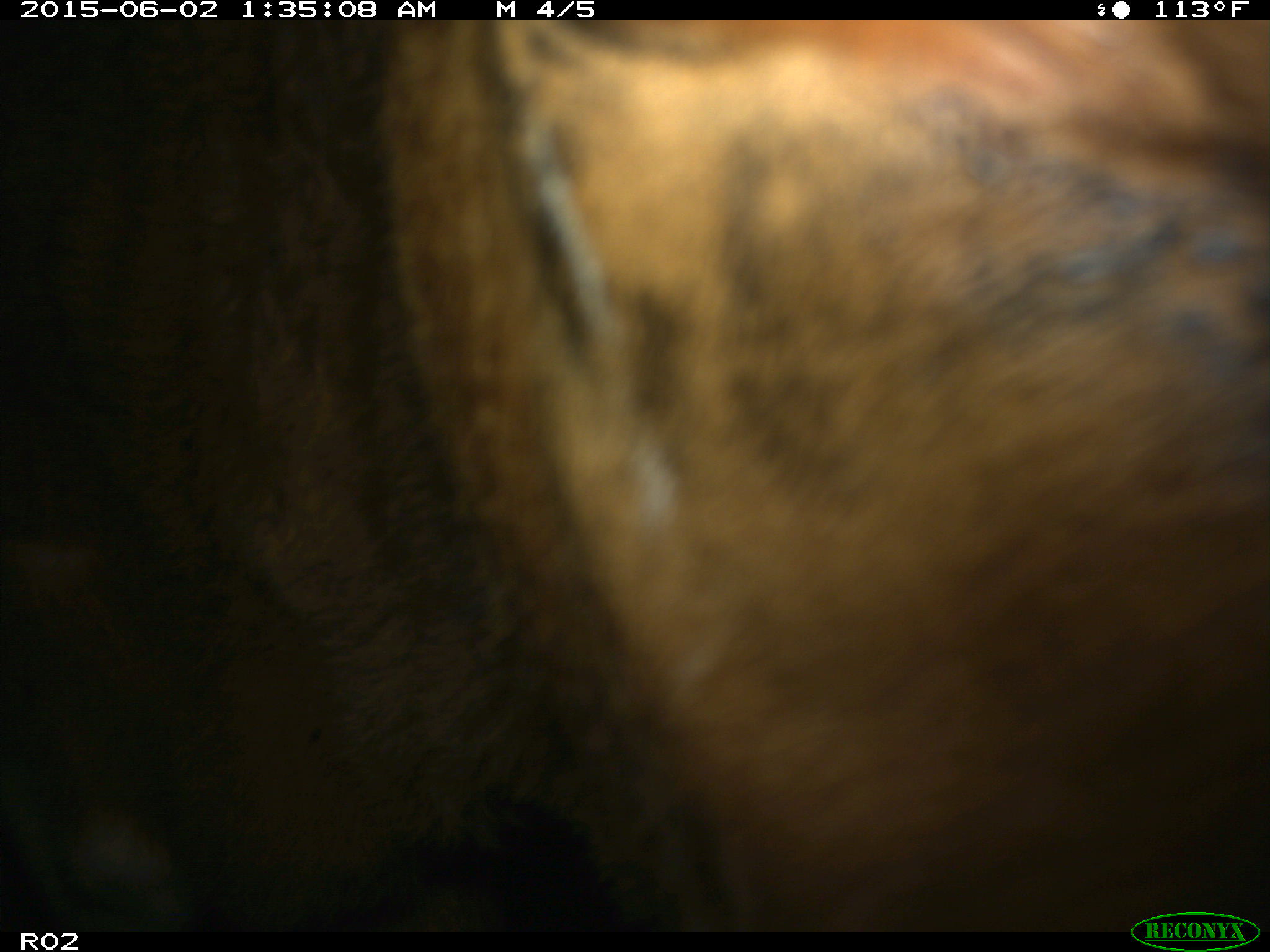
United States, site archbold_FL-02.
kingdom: Animalia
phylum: Chordata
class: Mammalia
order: Artiodactyla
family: Bovidae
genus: Bos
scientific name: Bos taurus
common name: domestic cow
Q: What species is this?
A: Bos taurus (domestic cow).